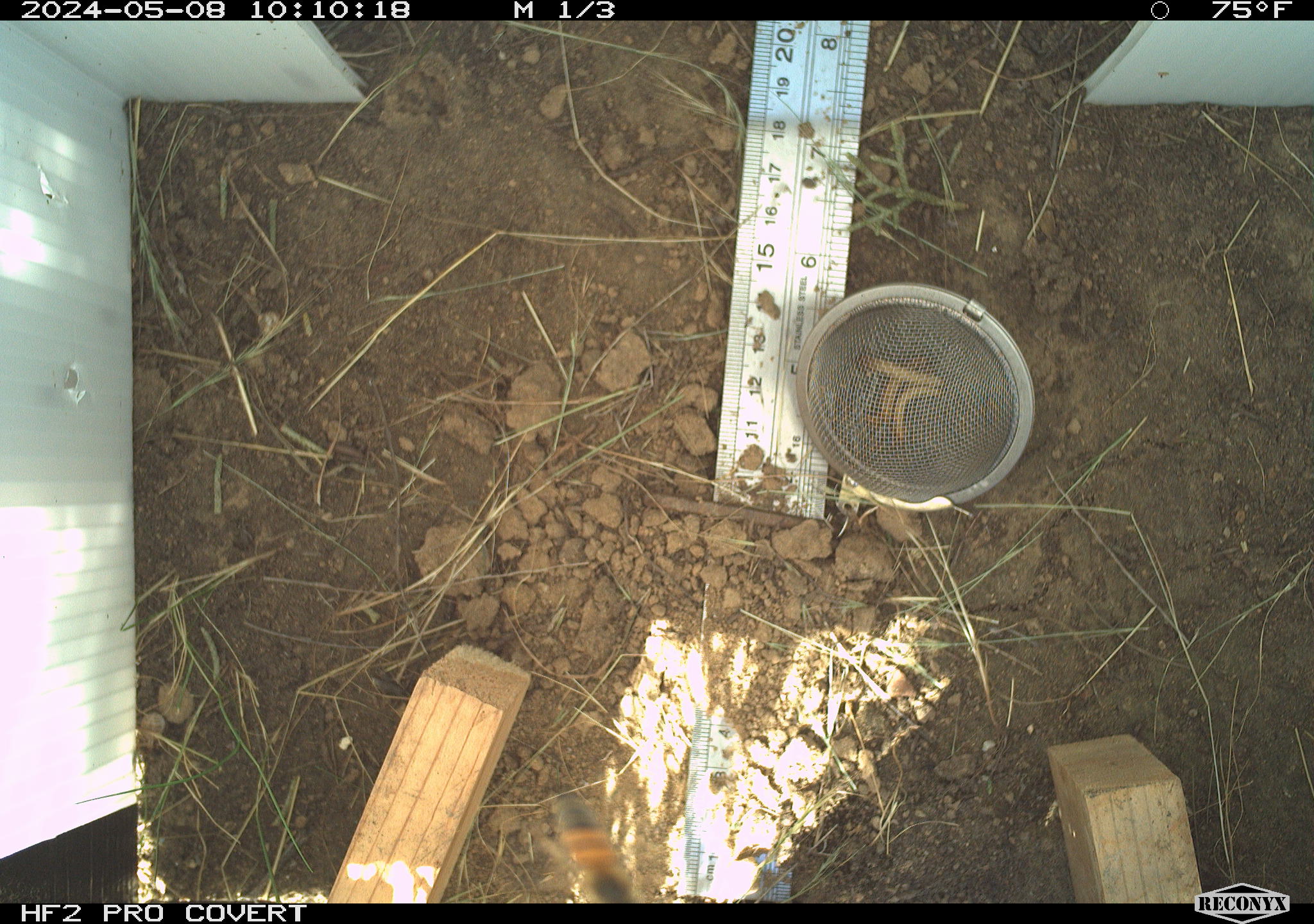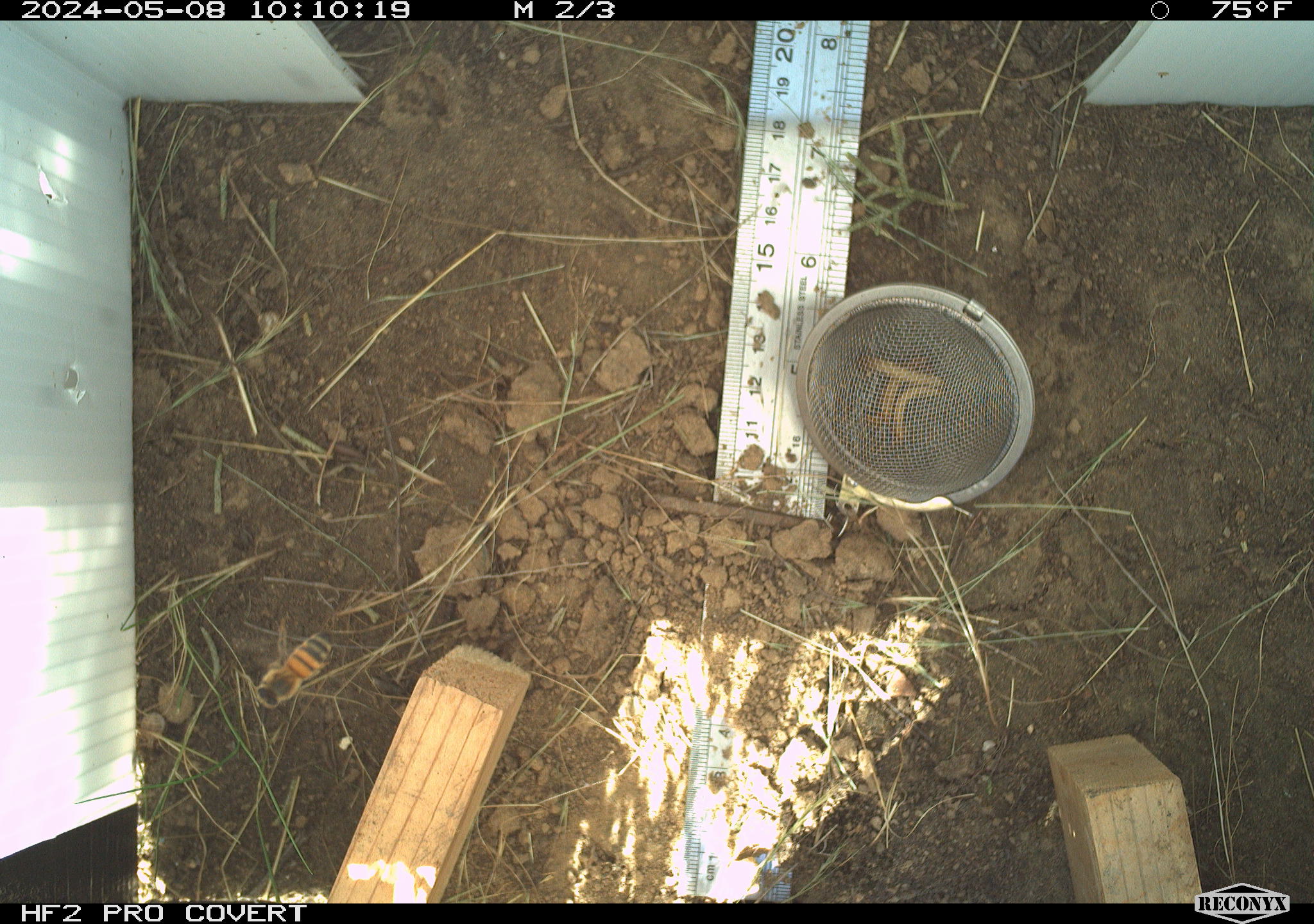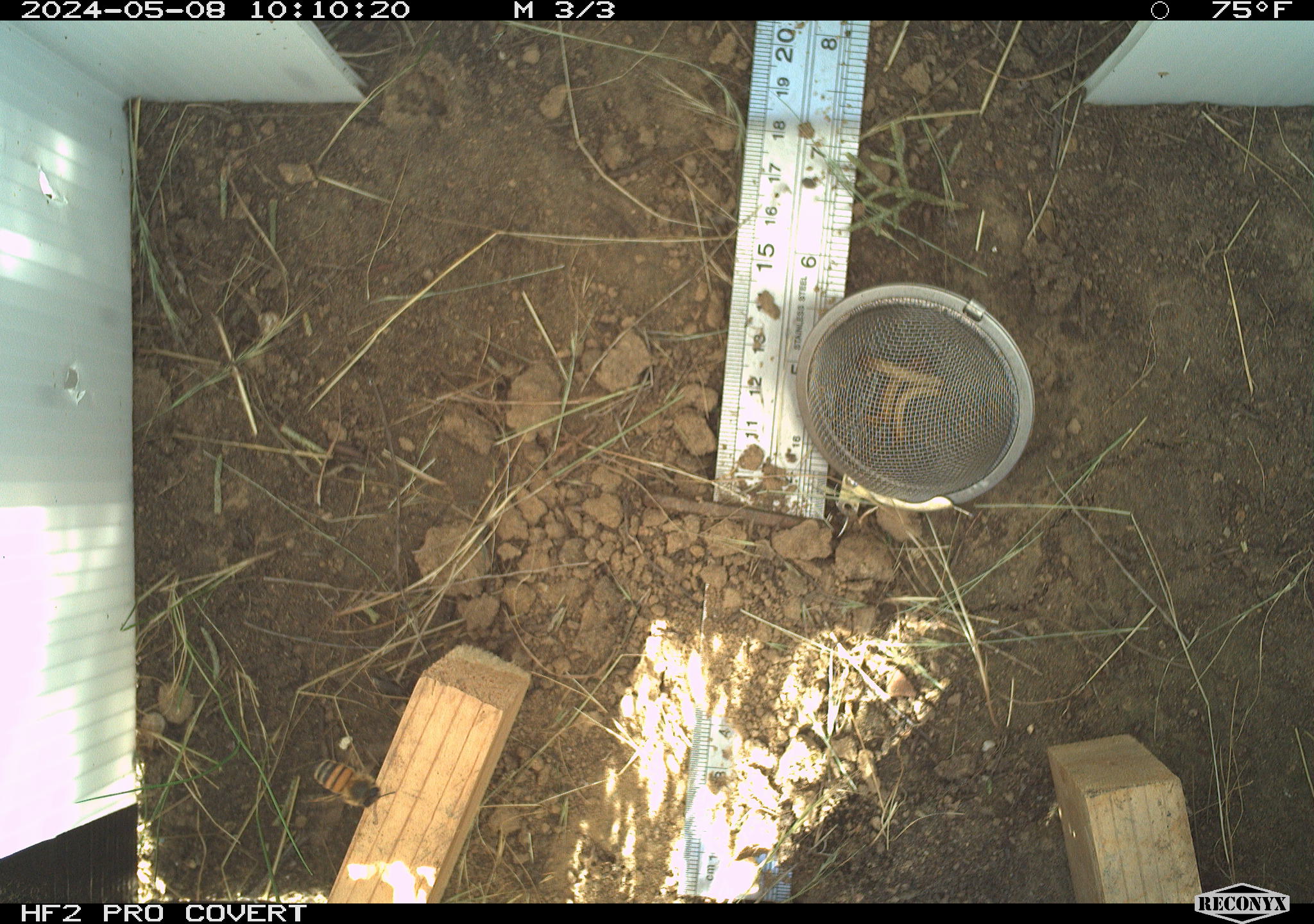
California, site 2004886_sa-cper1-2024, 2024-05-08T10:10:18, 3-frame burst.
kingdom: Animalia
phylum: Arthropoda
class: Insecta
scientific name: Insecta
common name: insect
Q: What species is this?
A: Insect (Insecta).